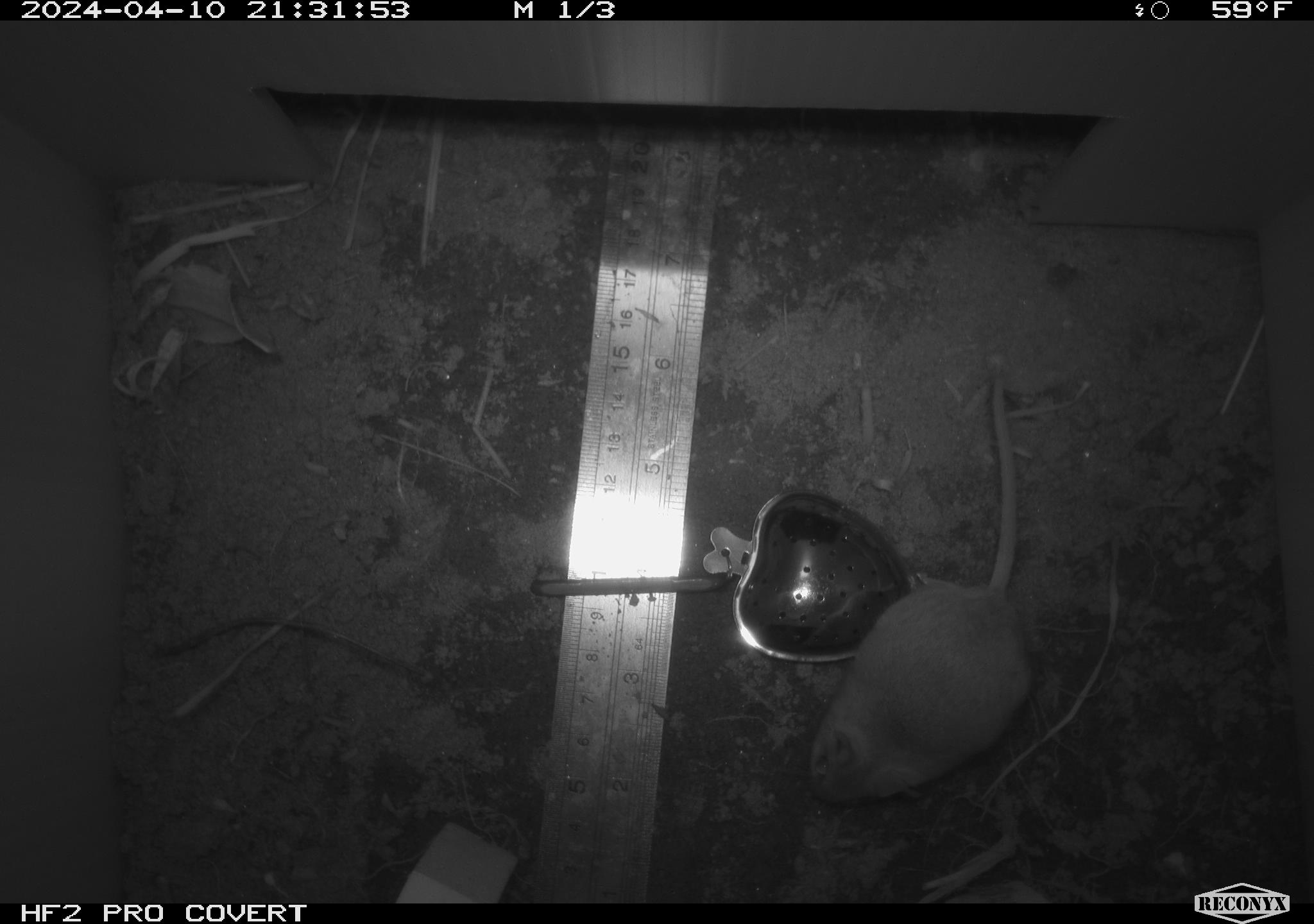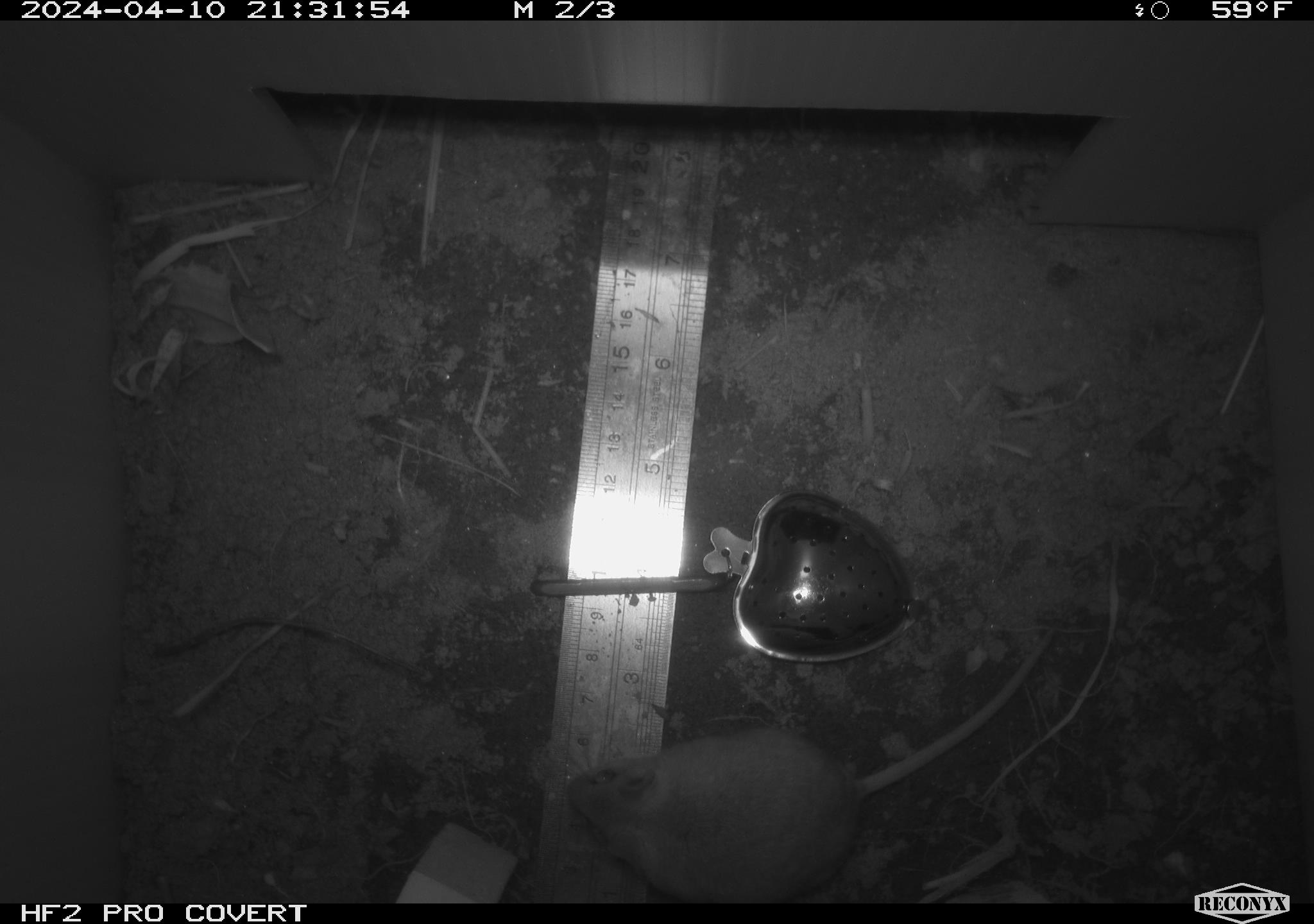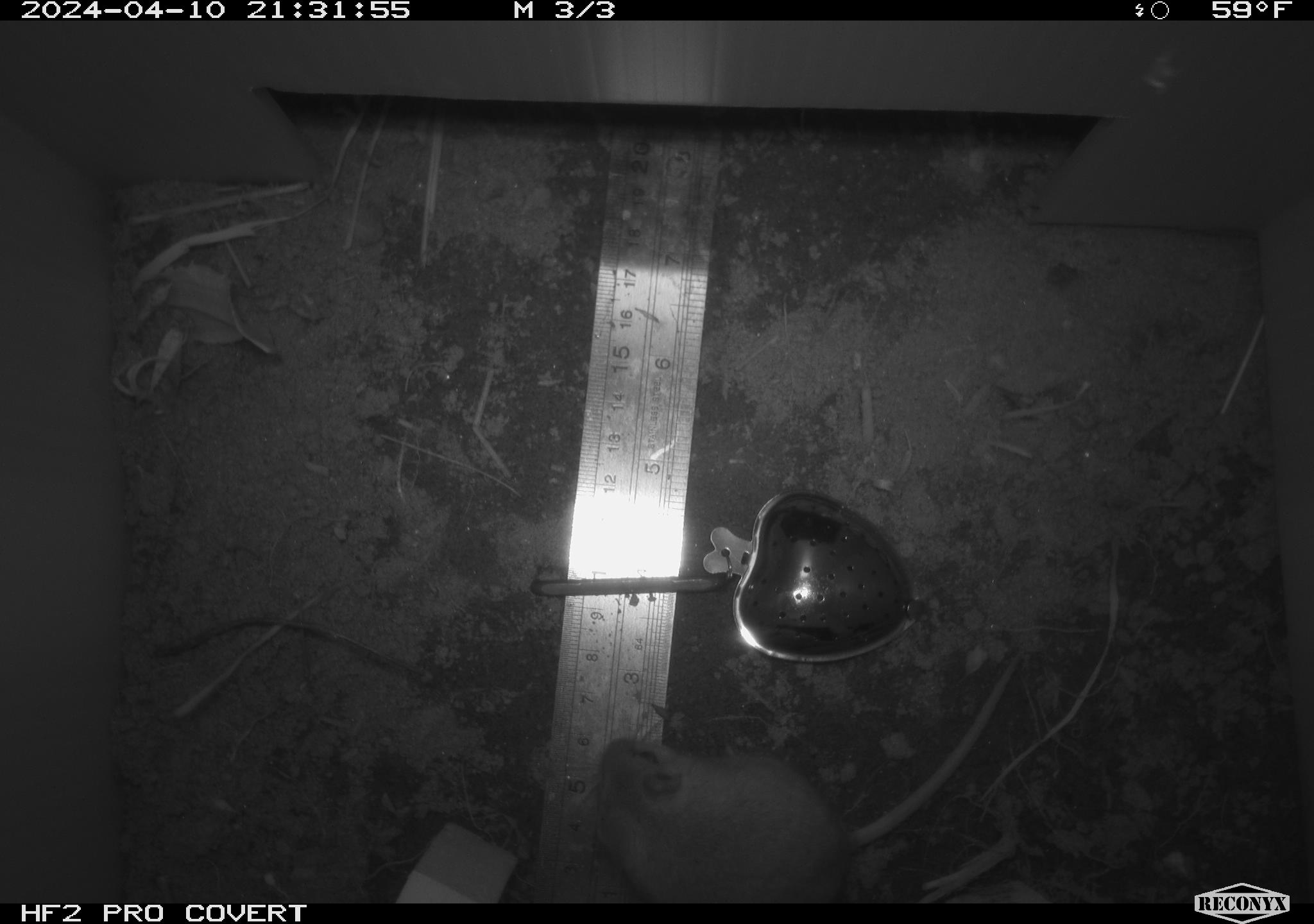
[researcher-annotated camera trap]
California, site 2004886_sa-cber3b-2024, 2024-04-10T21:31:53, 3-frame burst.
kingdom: Animalia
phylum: Chordata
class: Mammalia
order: Rodentia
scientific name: Rodentia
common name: mouse species